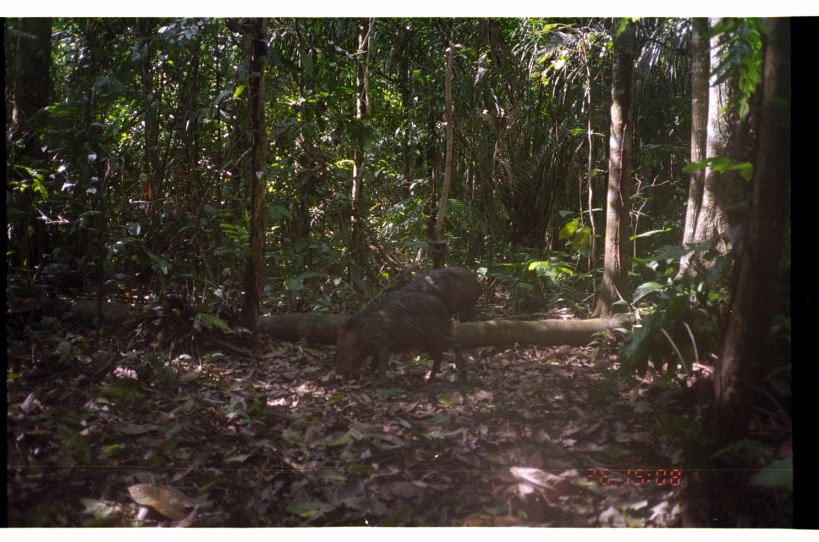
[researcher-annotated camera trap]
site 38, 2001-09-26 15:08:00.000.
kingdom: Animalia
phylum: Chordata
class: Mammalia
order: Artiodactyla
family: Tayassuidae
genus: Pecari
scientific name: Pecari tajacu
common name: collared peccary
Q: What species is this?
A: Pecari tajacu (collared peccary).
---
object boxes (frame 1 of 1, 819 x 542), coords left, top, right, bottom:
pecari tajacu: 331, 286, 469, 390; 395, 265, 484, 324; 38, 261, 87, 301